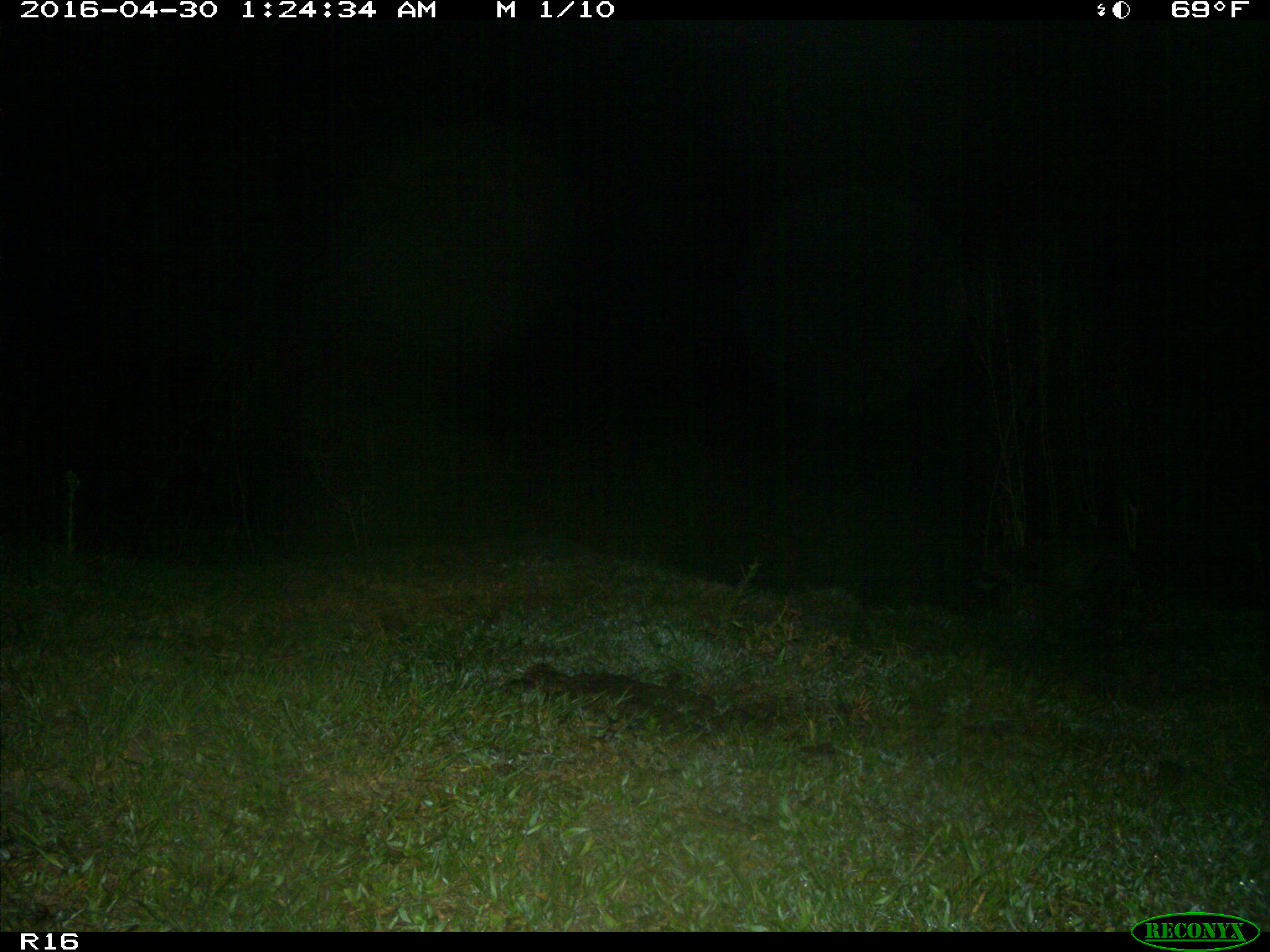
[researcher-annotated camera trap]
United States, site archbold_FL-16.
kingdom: Animalia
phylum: Chordata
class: Mammalia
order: Carnivora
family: Procyonidae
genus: Procyon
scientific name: Procyon lotor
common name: common raccoon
Procyon lotor (common raccoon).